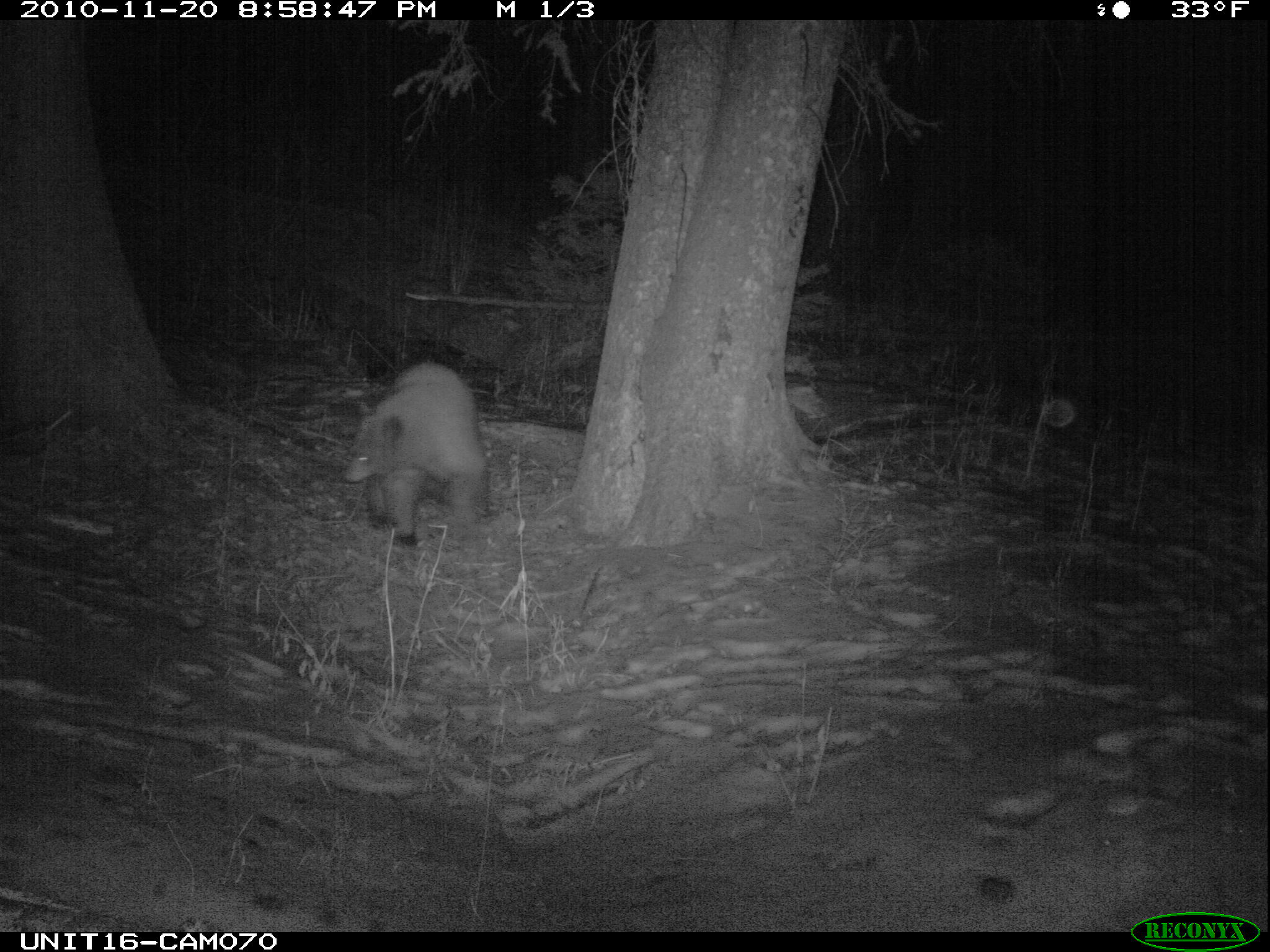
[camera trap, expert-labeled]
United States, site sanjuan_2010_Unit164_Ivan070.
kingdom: Animalia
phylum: Chordata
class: Mammalia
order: Carnivora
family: Ursidae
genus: Ursus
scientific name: Ursus americanus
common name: american black bear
Ursus americanus (american black bear).